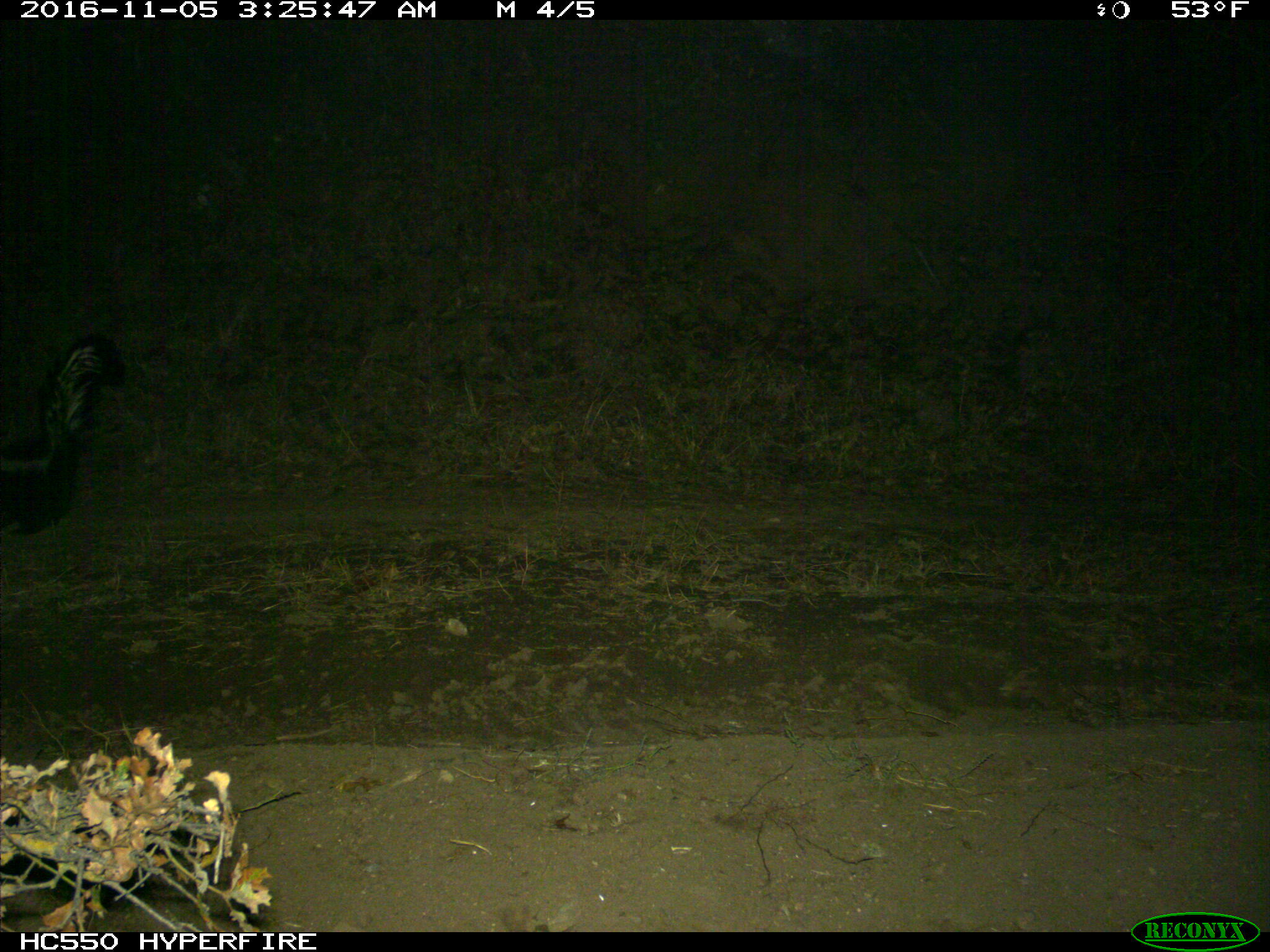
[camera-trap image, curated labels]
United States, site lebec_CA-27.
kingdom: Animalia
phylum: Chordata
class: Mammalia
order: Carnivora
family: Mephitidae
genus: Mephitis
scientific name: Mephitis mephitis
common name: striped skunk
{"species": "Mephitis mephitis (striped skunk)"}